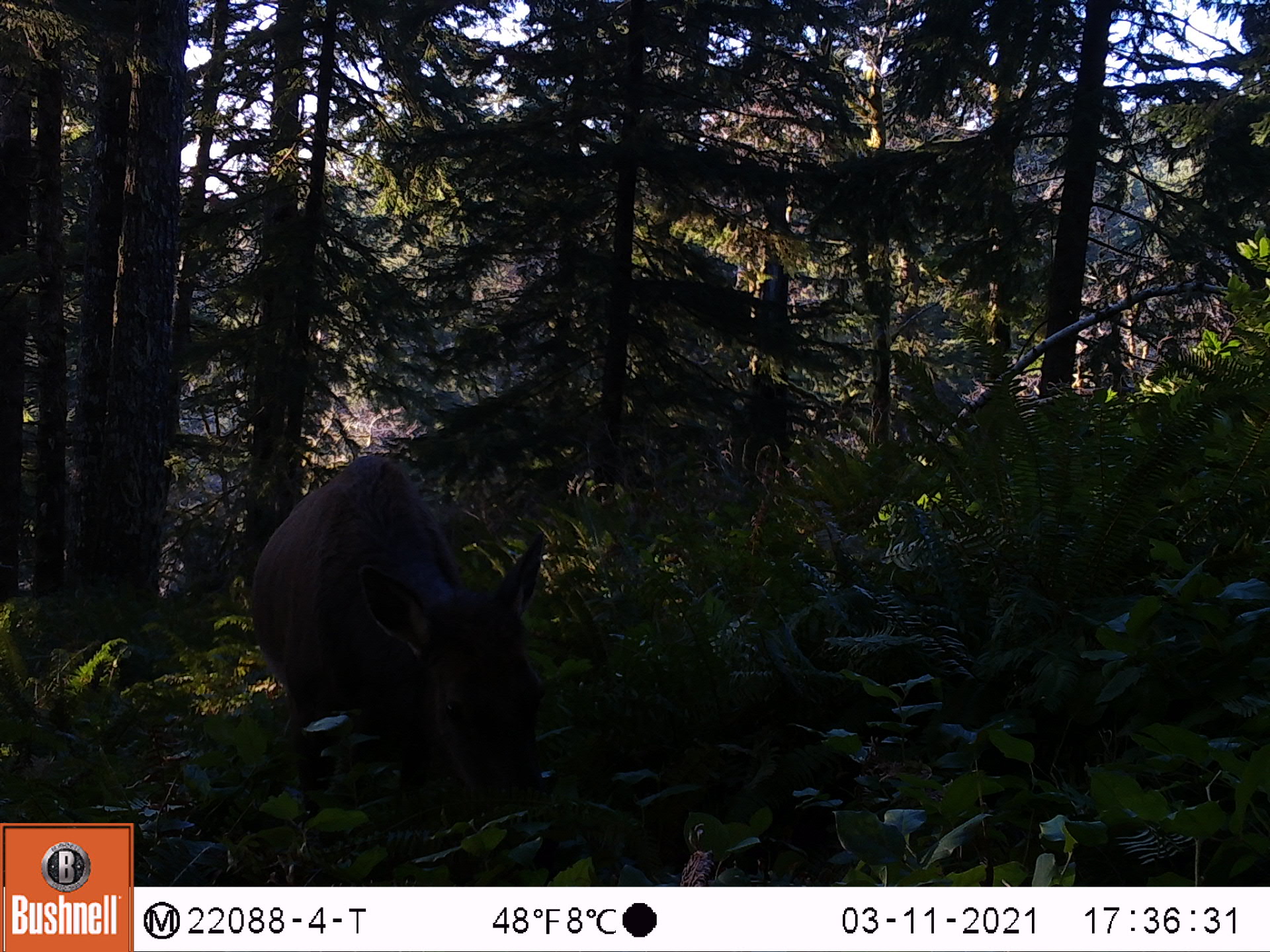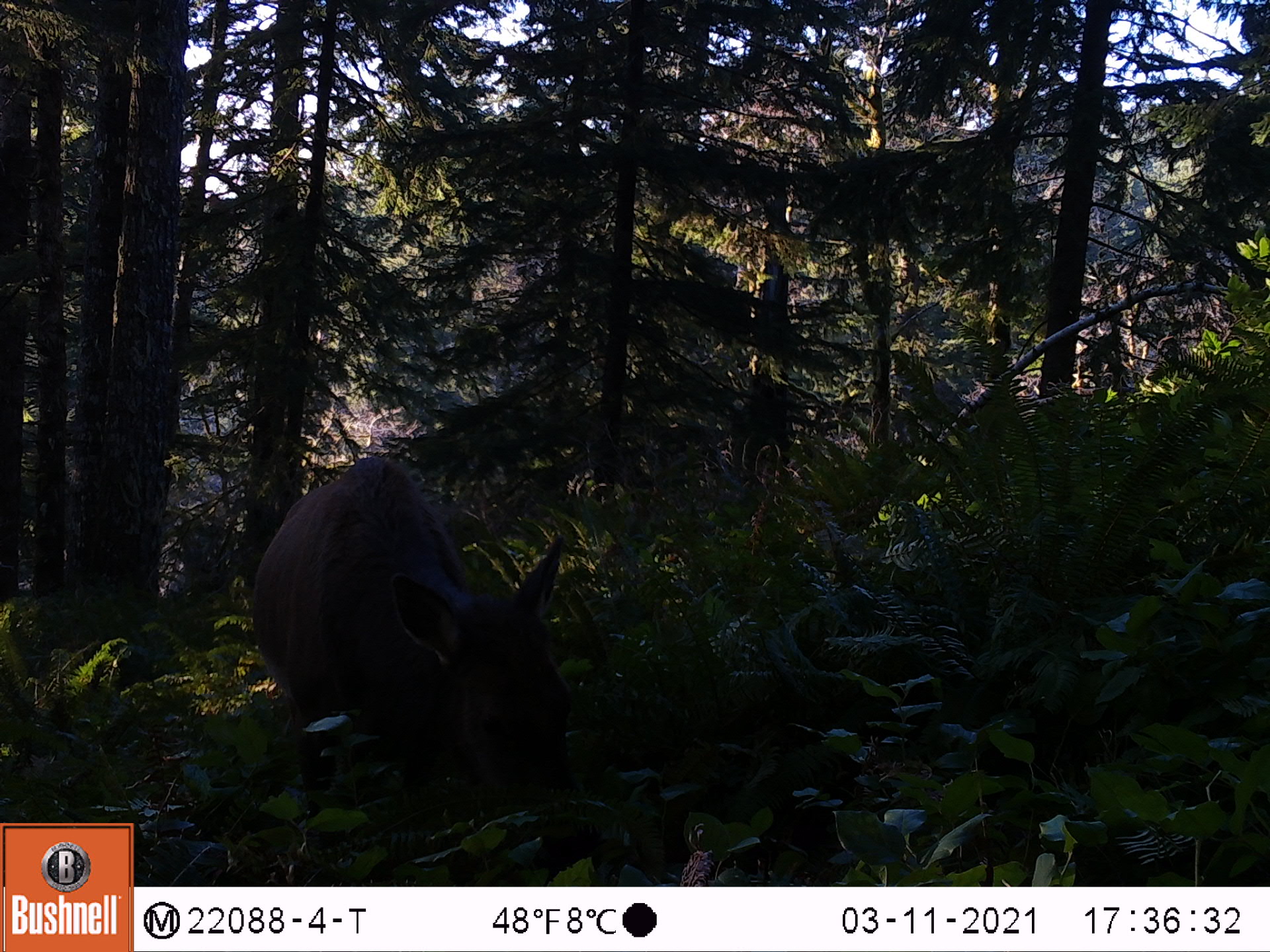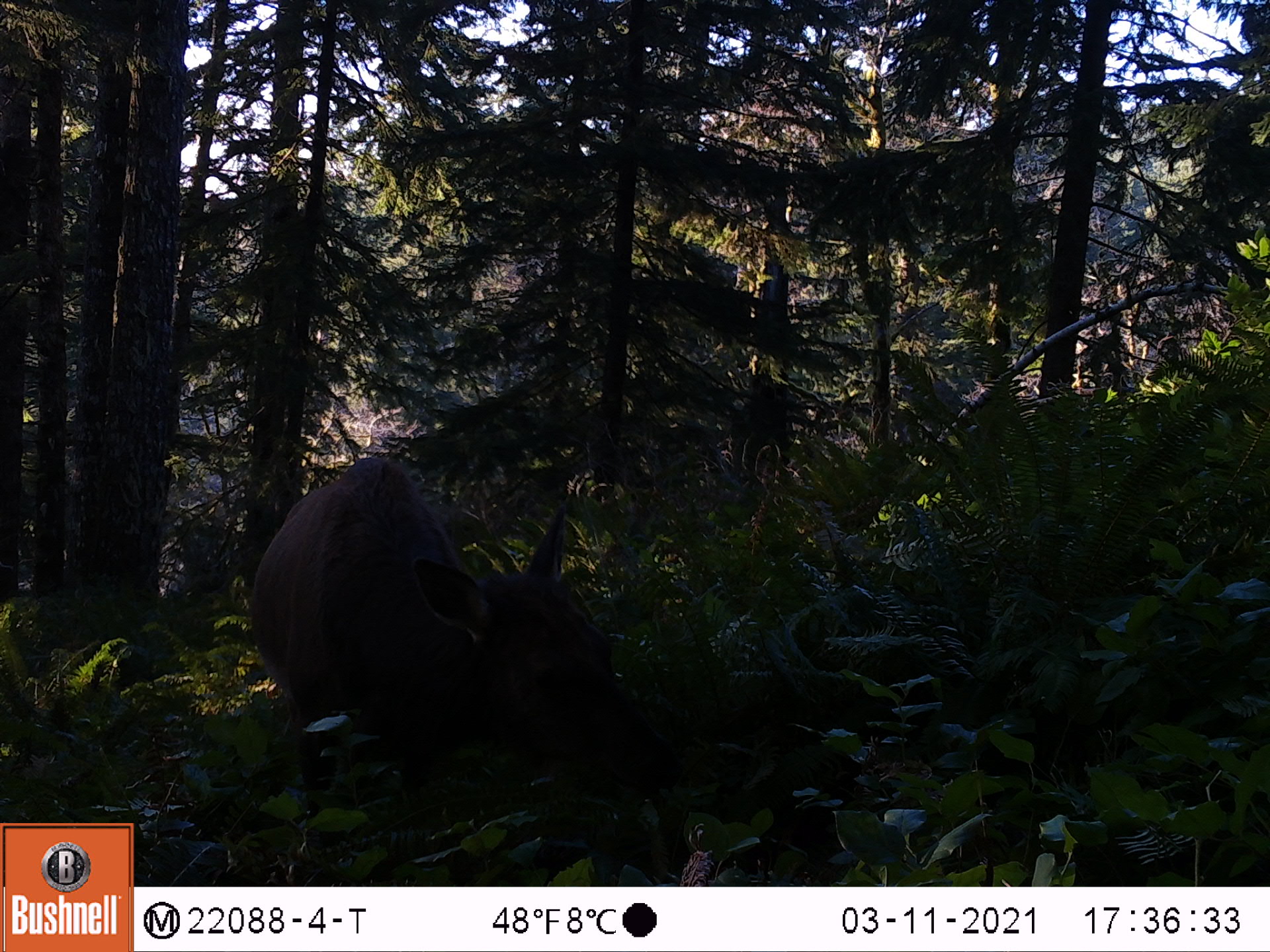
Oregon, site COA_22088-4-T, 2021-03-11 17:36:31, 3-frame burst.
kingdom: Animalia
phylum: Chordata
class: Mammalia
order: Artiodactyla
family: Cervidae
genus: Cervus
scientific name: Cervus canadensis roosevelti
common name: roosevelt elk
Roosevelt elk (Cervus canadensis roosevelti).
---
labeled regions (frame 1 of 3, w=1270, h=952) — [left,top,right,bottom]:
roosevelt elk: [210,430,604,862]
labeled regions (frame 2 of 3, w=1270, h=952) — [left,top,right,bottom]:
roosevelt elk: [219,434,621,857]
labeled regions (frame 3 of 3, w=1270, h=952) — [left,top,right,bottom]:
roosevelt elk: [216,435,715,861]